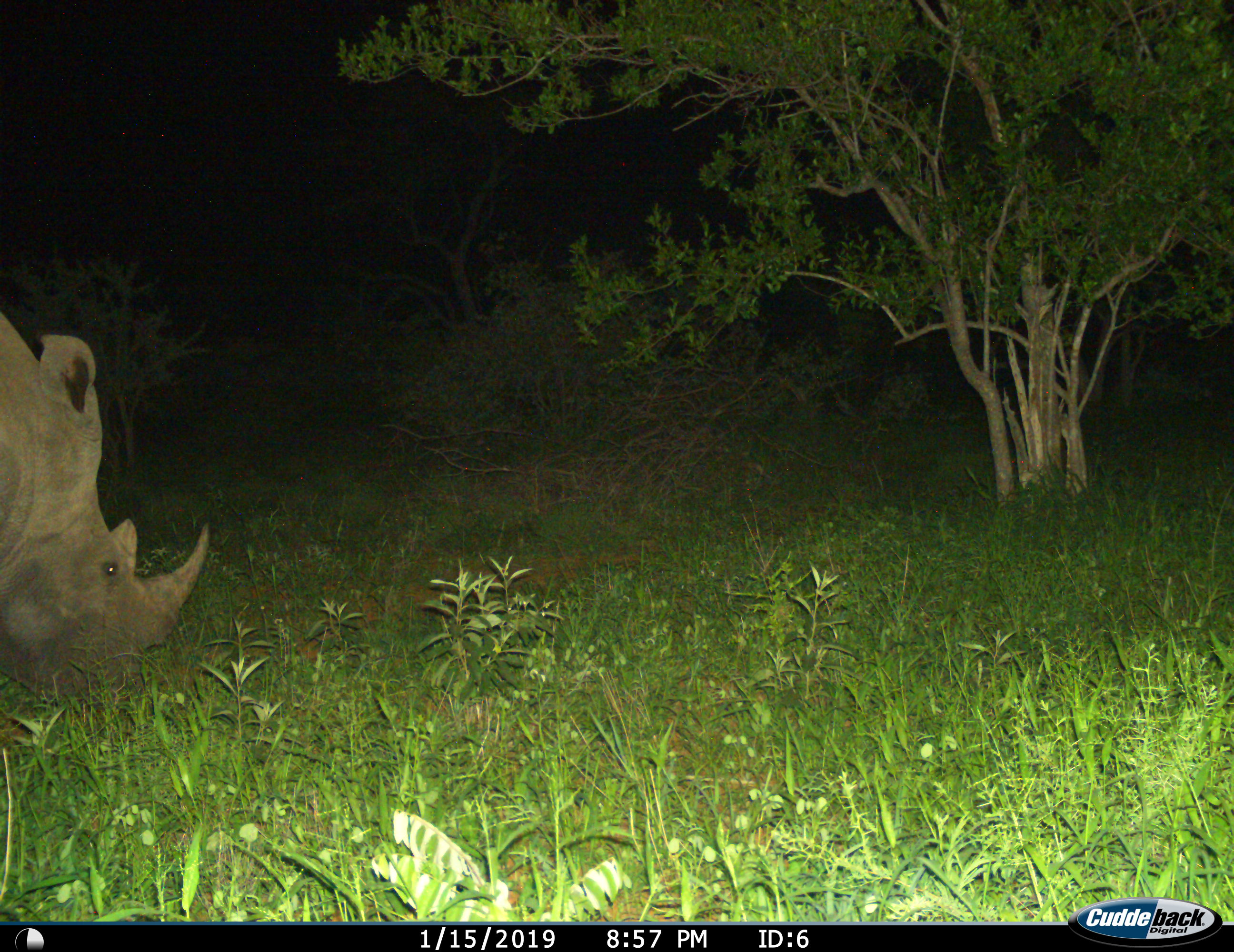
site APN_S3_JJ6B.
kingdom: Animalia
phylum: Chordata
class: Mammalia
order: Perissodactyla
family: Rhinocerotidae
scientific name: Rhinocerotidae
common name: unknown rhinoceros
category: rhinocerosunknown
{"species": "rhinocerosunknown (unknown rhinoceros) (Rhinocerotidae)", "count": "1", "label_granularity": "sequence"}